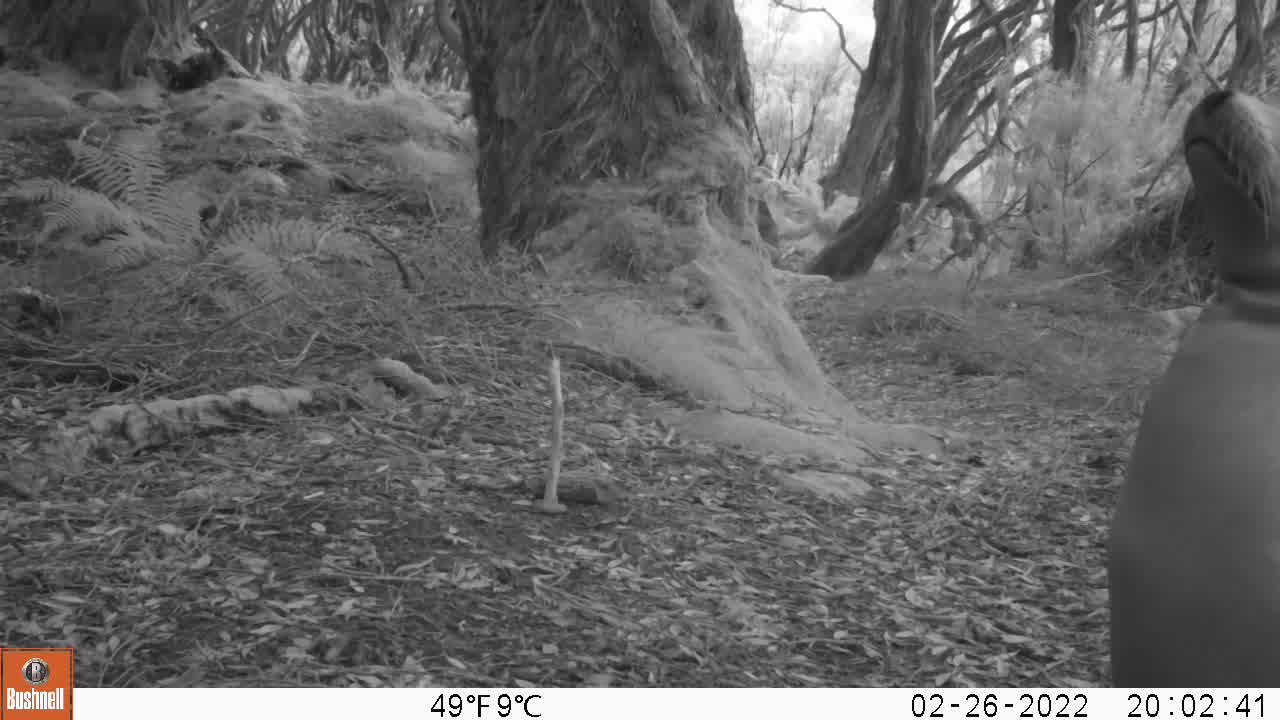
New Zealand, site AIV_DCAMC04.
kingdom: Animalia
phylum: Chordata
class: Mammalia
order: Carnivora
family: Otariidae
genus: Phocarctos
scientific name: Phocarctos hookeri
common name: new zealand sea lion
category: sealion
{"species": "sealion (new zealand sea lion) (Phocarctos hookeri)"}